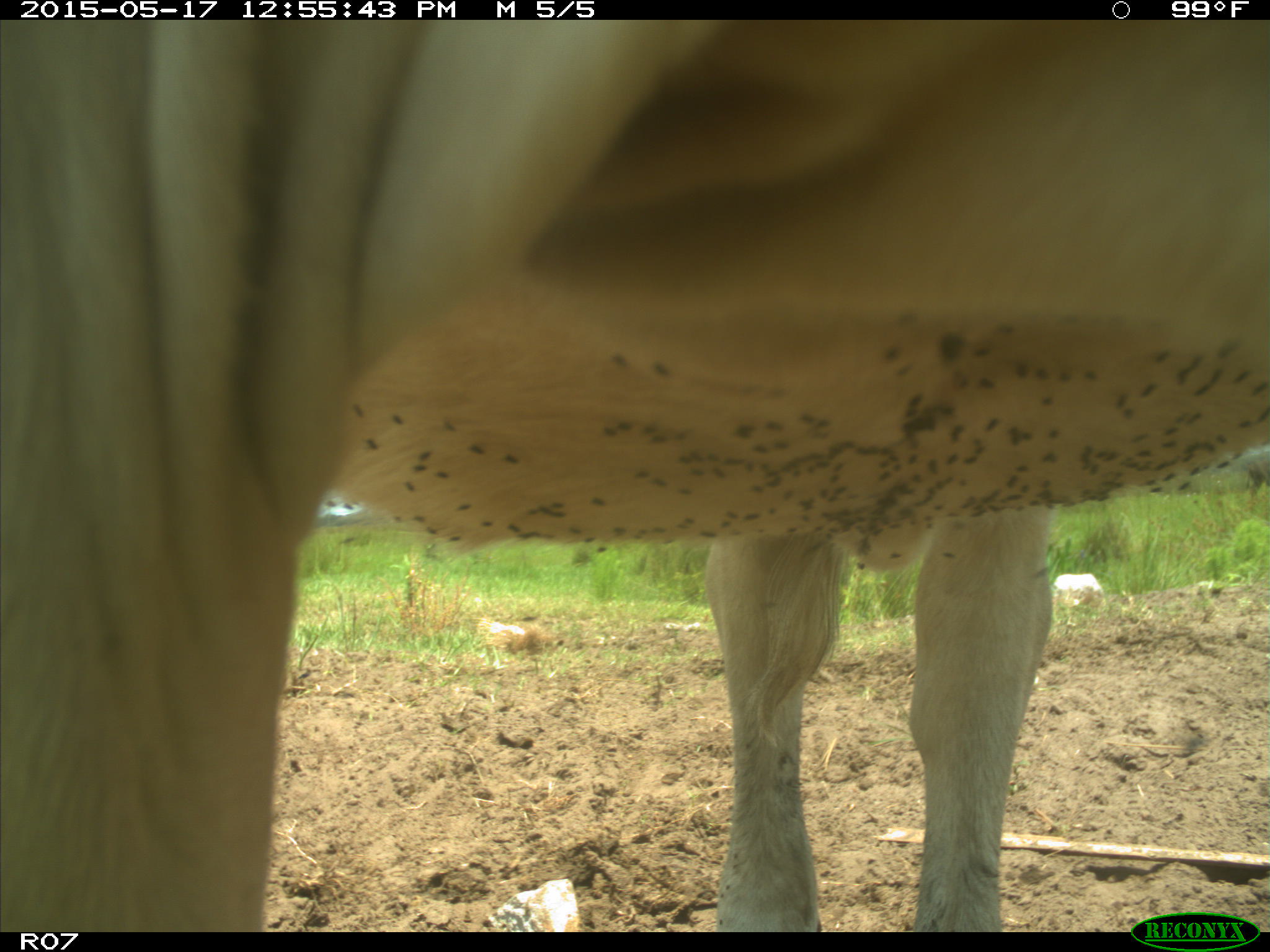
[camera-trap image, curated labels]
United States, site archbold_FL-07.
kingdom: Animalia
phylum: Chordata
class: Mammalia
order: Artiodactyla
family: Bovidae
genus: Bos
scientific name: Bos taurus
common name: domestic cow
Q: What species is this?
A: Bos taurus (domestic cow).